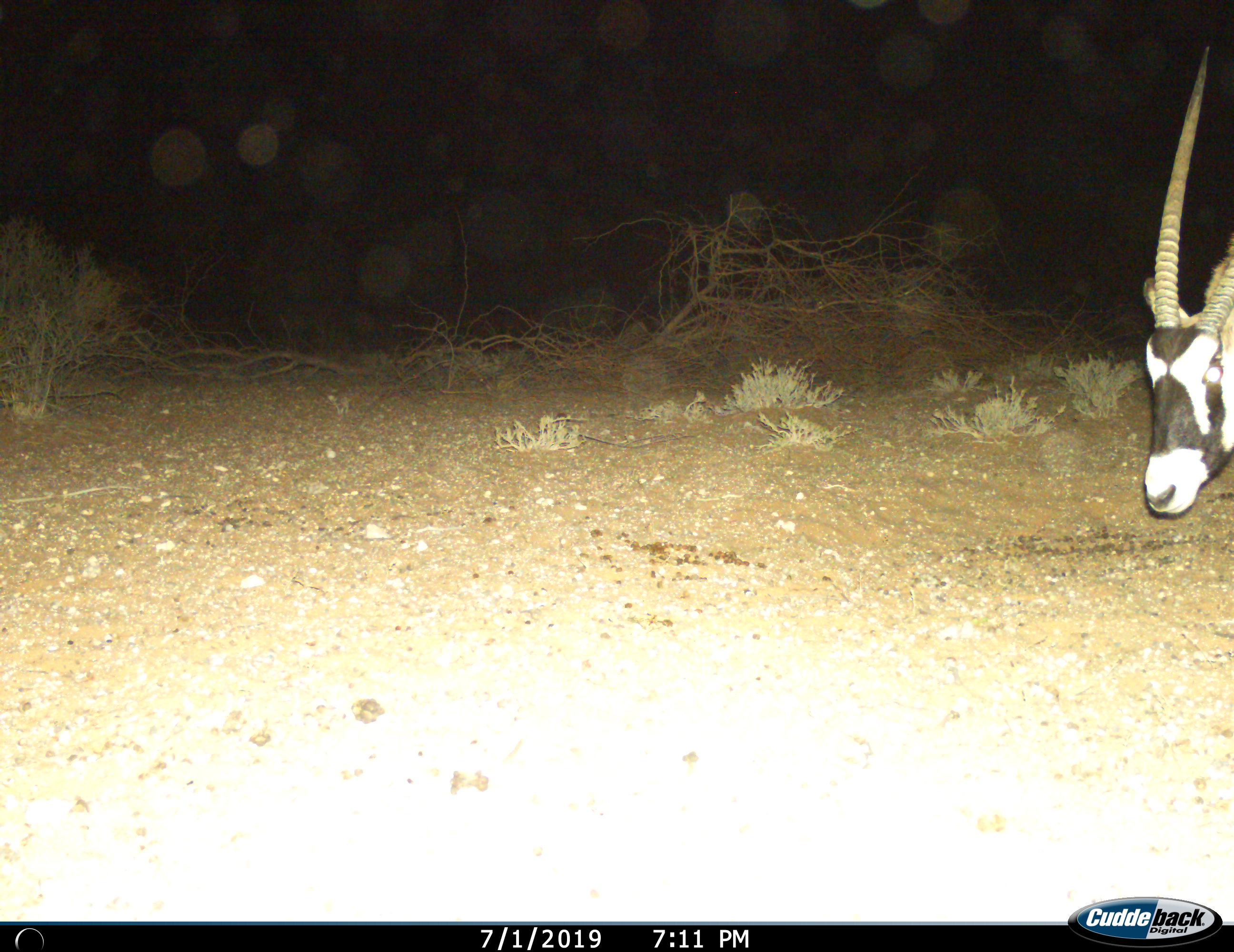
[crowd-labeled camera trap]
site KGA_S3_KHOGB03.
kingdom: Animalia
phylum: Chordata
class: Mammalia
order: Artiodactyla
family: Bovidae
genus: Oryx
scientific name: Oryx gazella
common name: gemsbok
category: oryx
Oryx (gemsbok) (Oryx gazella), count 1. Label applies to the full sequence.